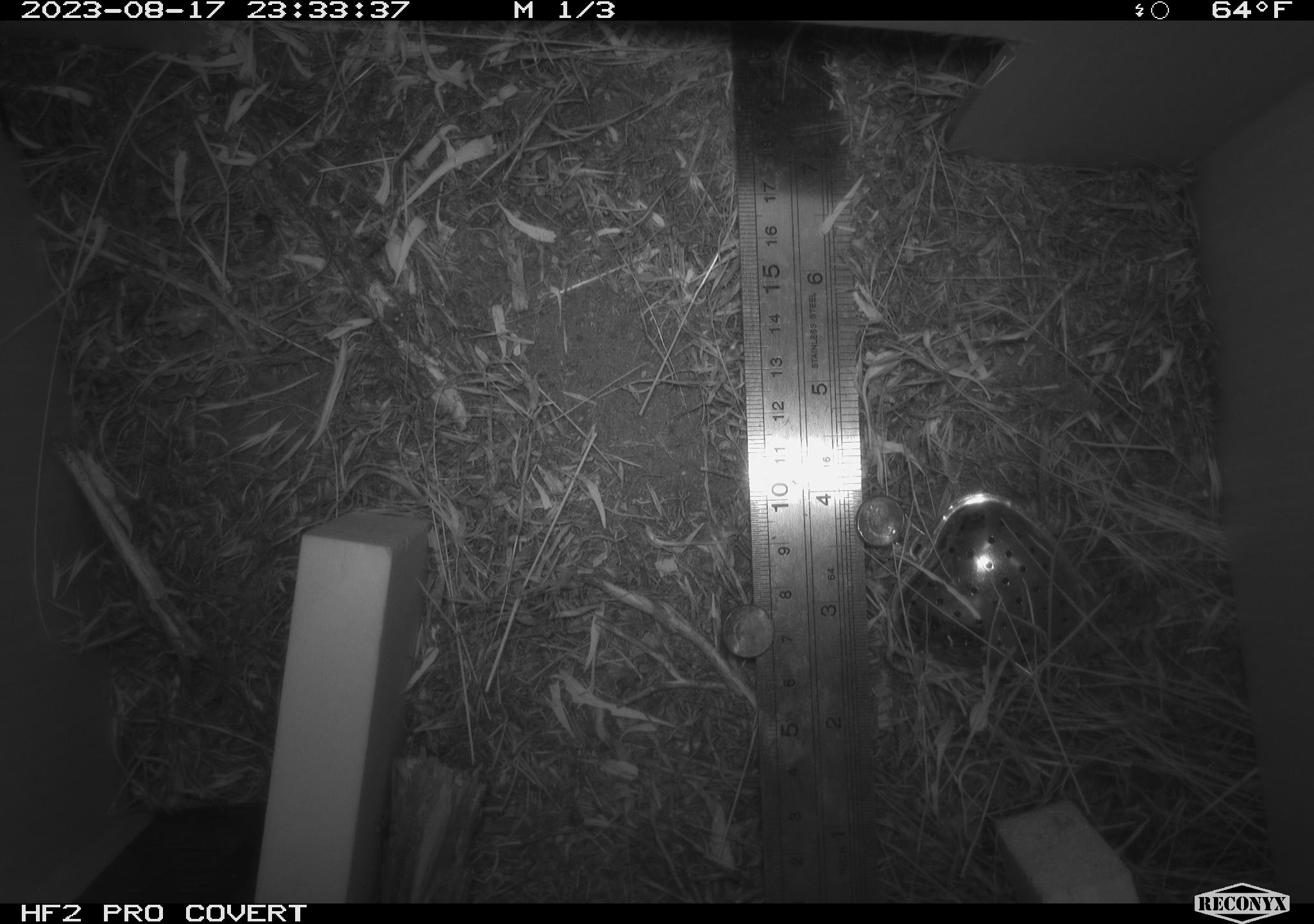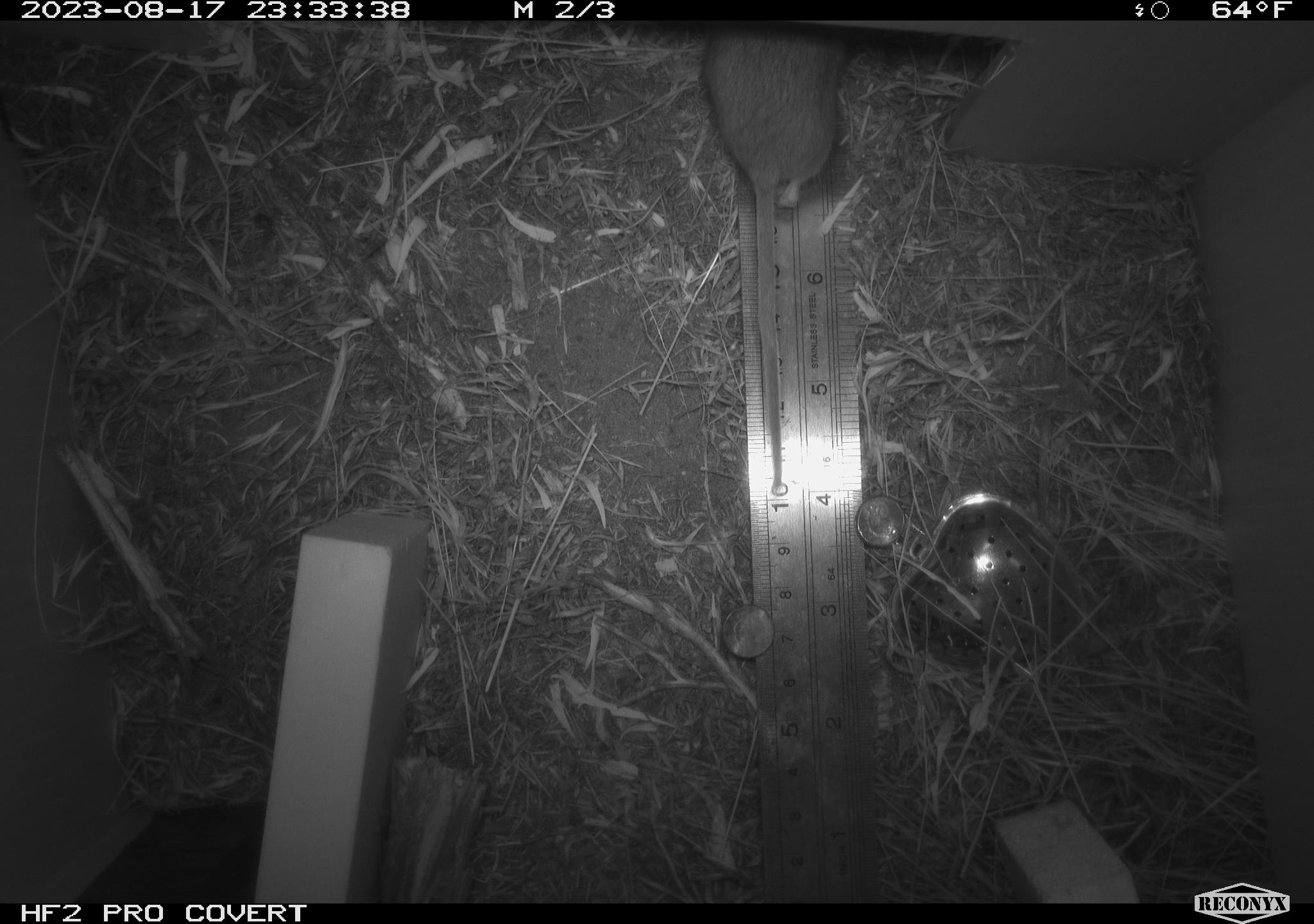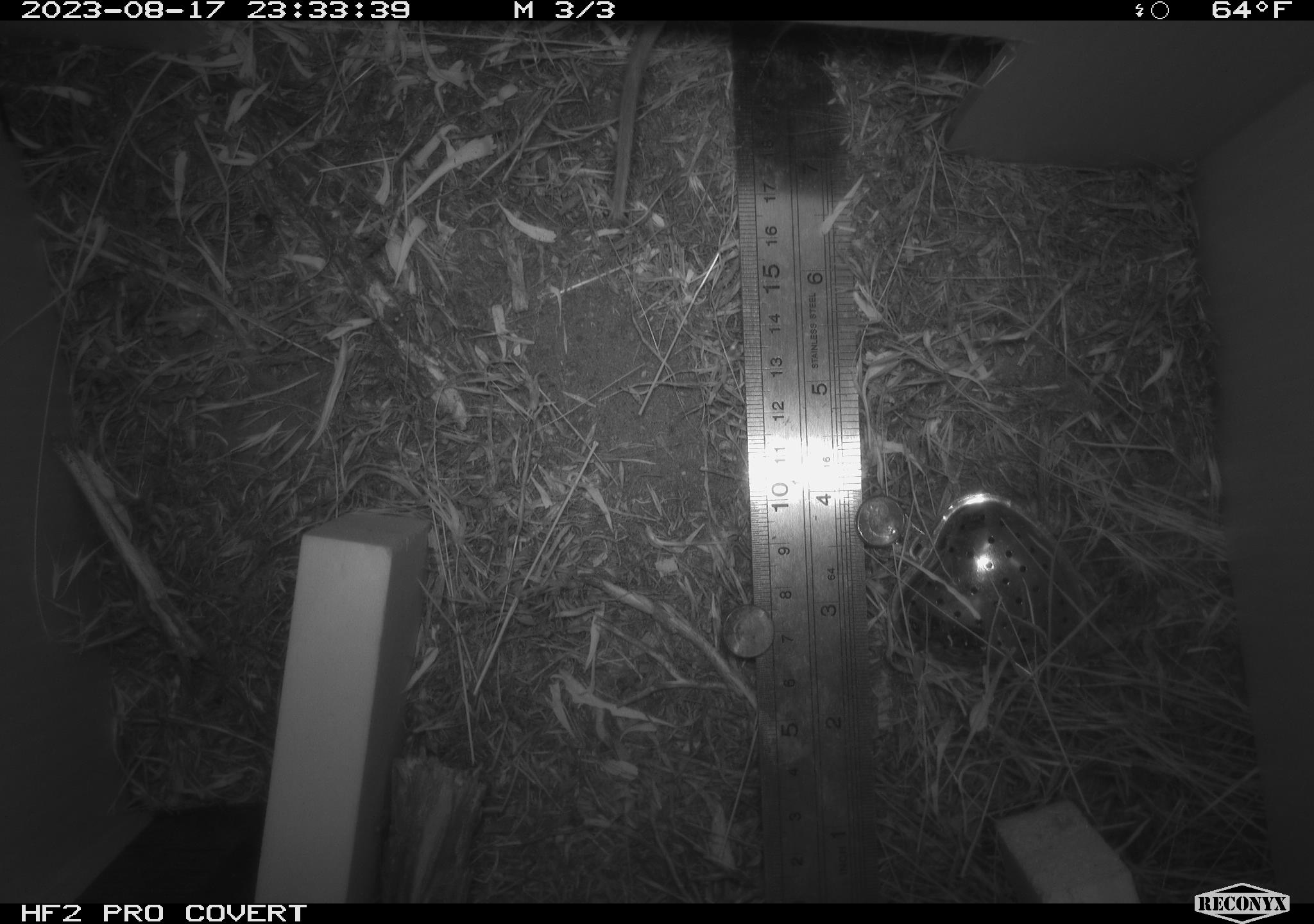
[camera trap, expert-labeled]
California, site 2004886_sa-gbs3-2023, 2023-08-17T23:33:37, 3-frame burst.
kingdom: Animalia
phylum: Chordata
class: Mammalia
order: Rodentia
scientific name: Rodentia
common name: mouse species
Mouse species (Rodentia).